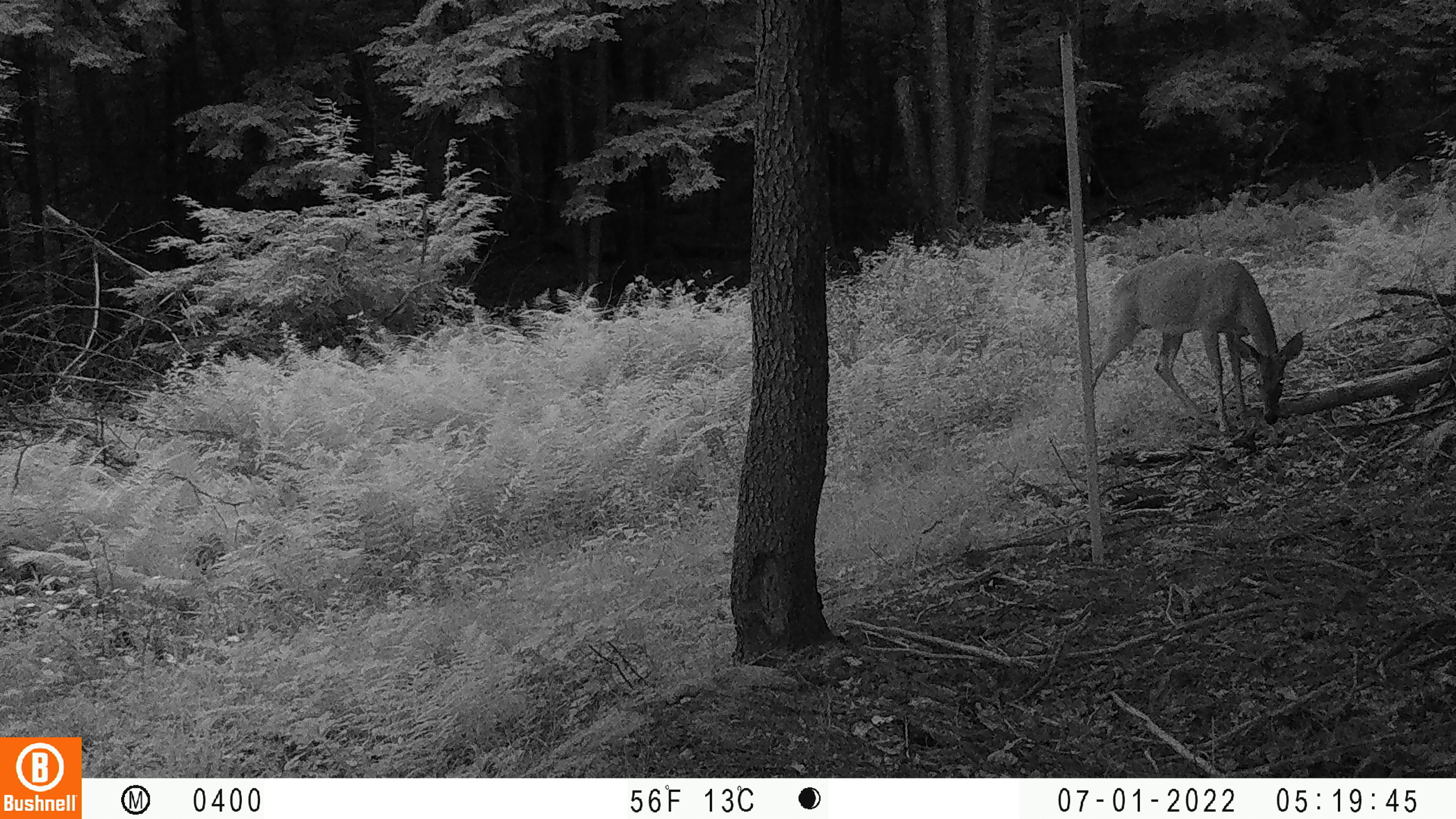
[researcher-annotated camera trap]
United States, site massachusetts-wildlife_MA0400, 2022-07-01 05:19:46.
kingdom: Animalia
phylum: Chordata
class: Mammalia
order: Artiodactyla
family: Cervidae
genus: Odocoileus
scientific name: Odocoileus virginianus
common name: white-tailed deer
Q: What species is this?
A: White-tailed deer (Odocoileus virginianus).